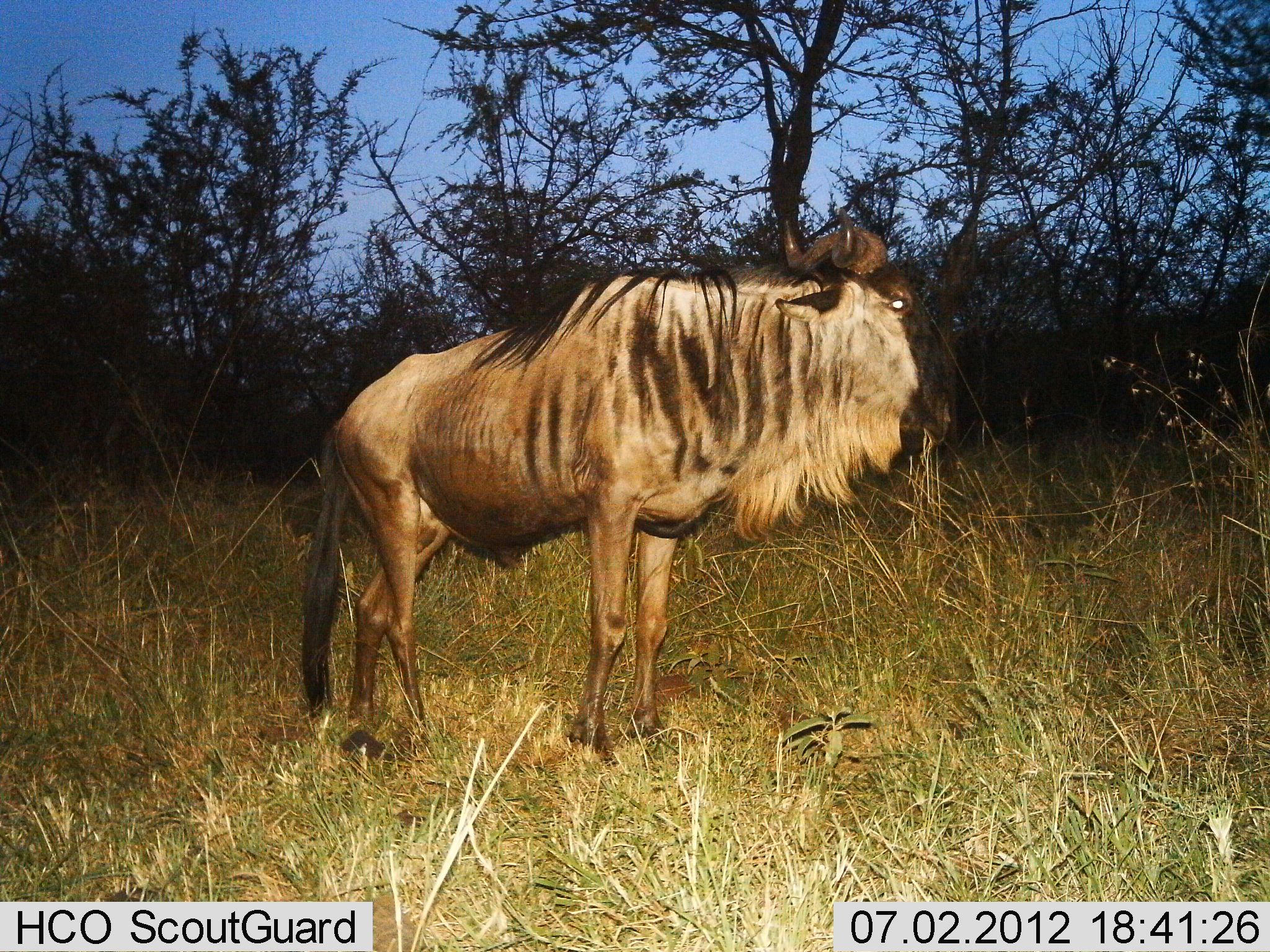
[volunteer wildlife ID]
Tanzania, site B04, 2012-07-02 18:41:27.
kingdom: Animalia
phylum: Chordata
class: Mammalia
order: Artiodactyla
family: Bovidae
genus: Connochaetes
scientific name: Connochaetes taurinus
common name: blue wildebeest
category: wildebeest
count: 1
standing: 100%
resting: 0%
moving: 0%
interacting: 0%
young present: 0%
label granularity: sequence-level